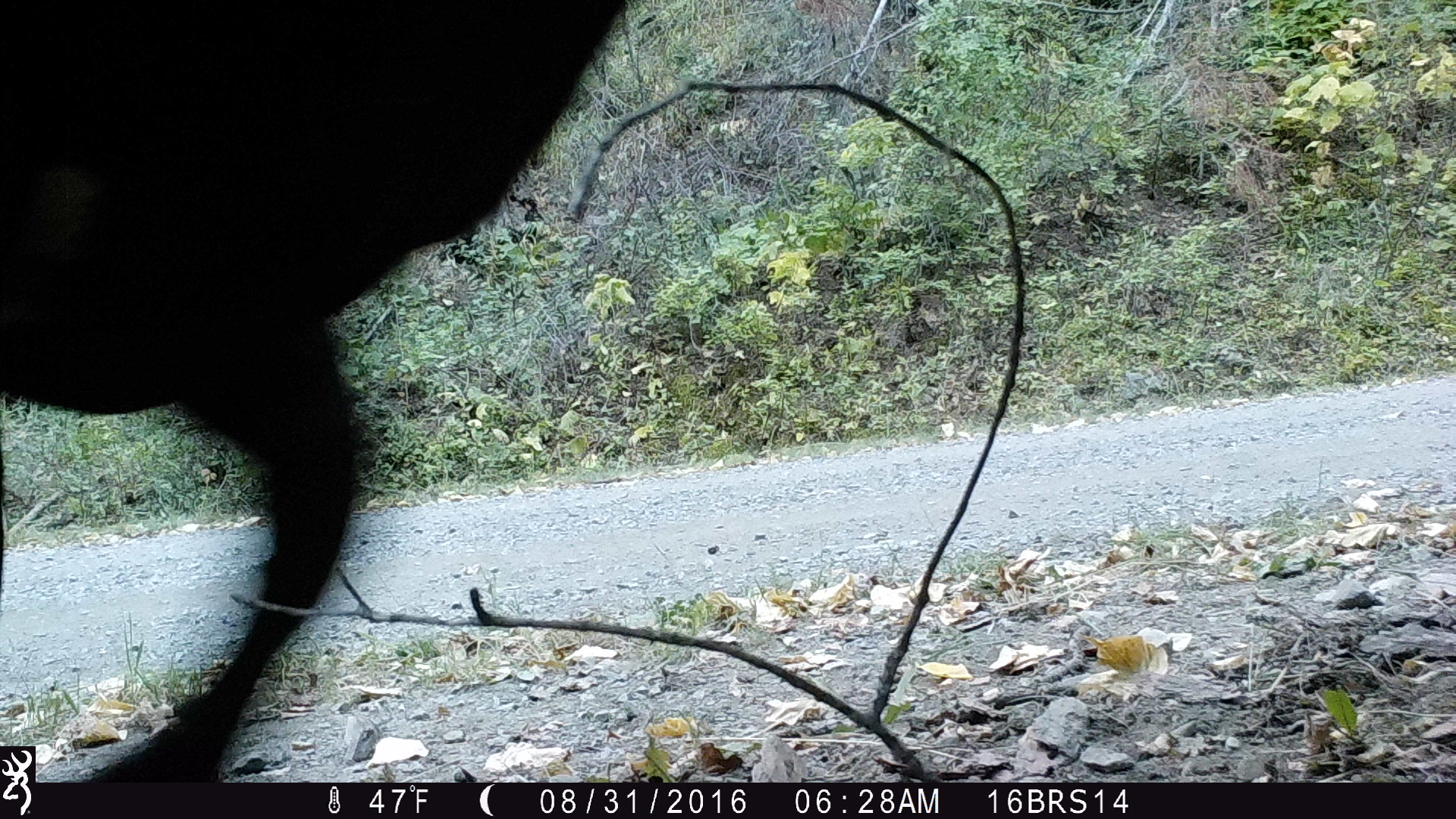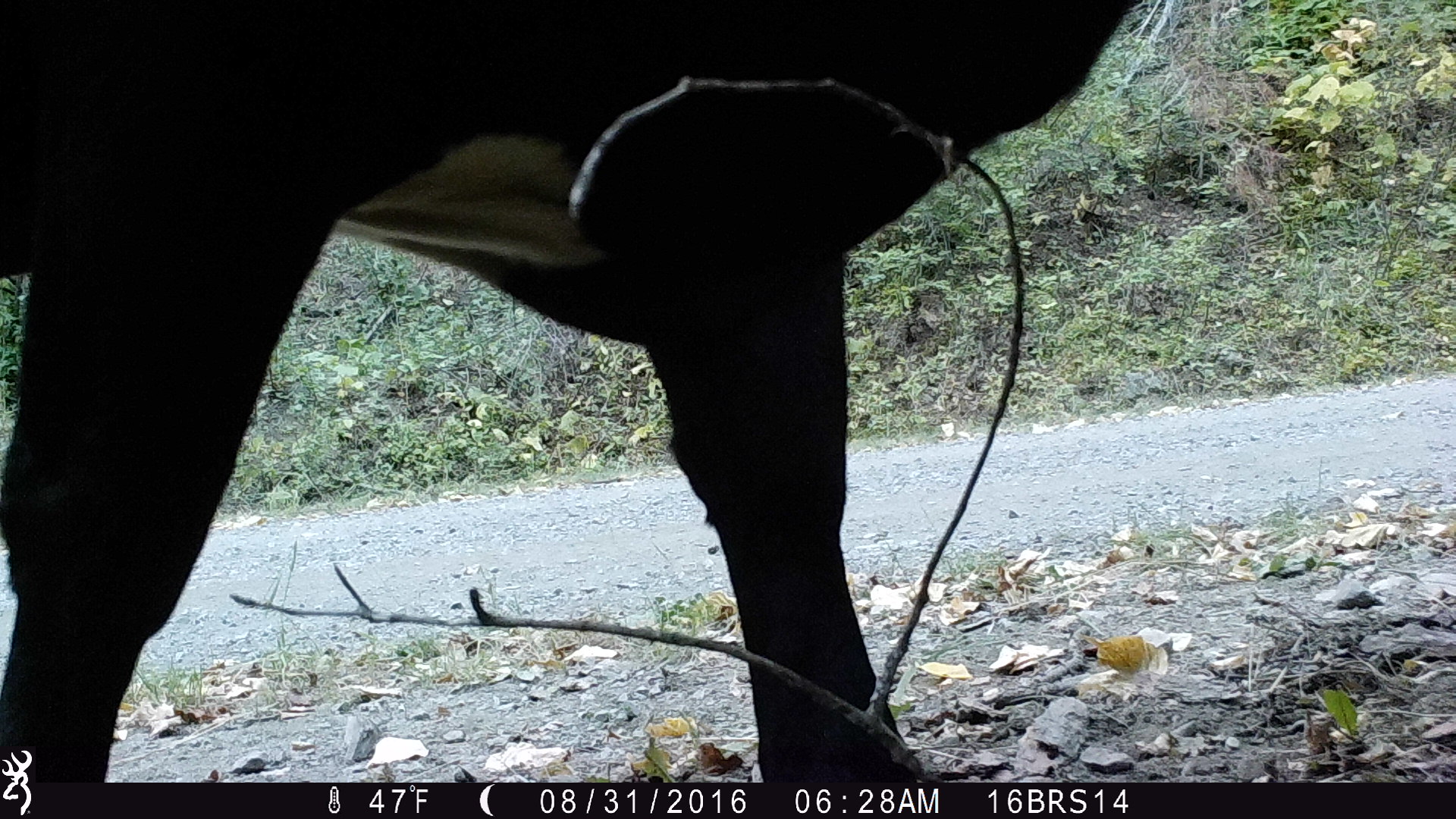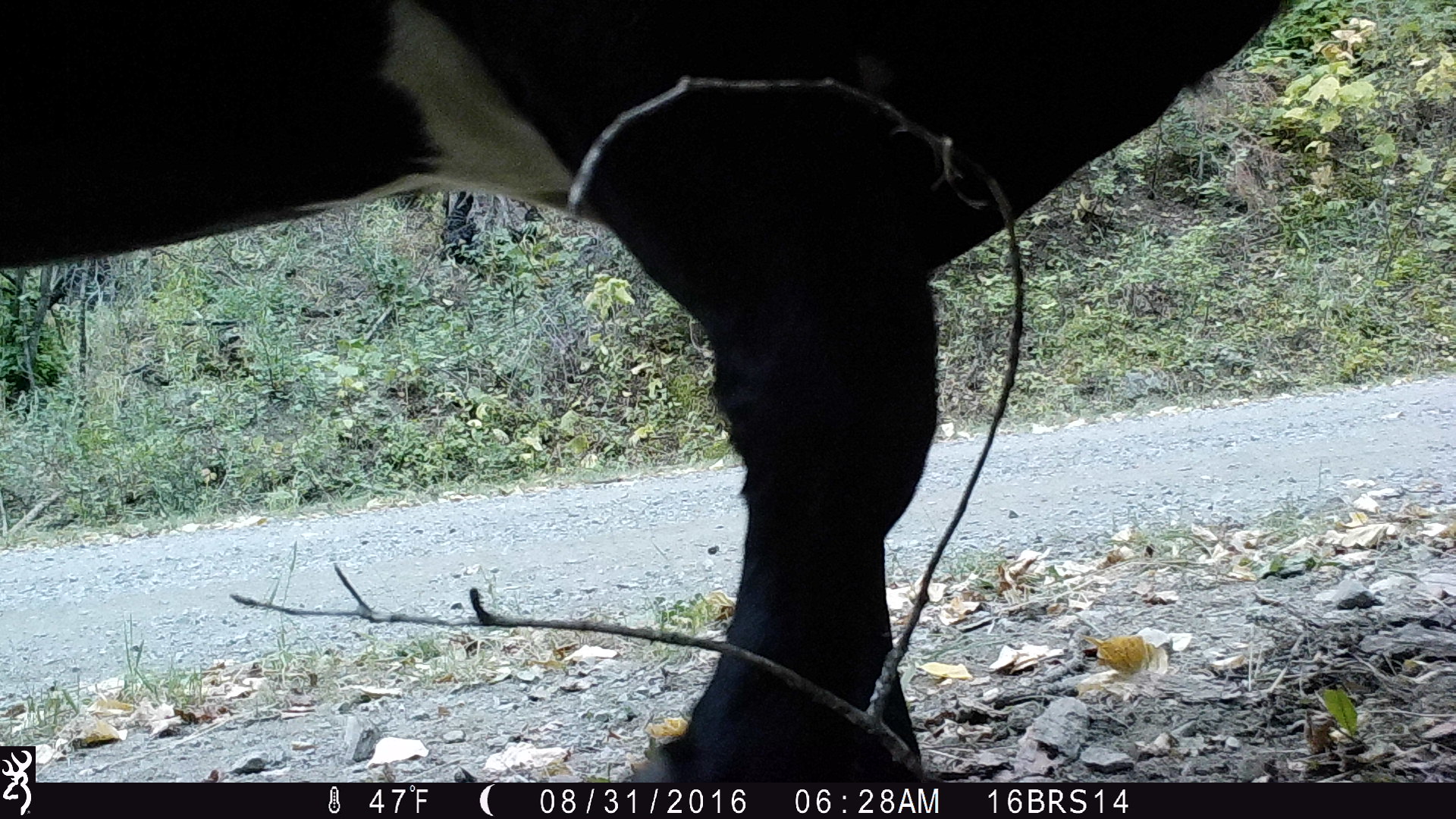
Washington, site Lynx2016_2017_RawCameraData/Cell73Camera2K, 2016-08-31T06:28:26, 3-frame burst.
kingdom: Animalia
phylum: Chordata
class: Mammalia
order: Artiodactyla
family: Bovidae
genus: Bos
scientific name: Bos taurus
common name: domestic cattle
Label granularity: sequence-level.